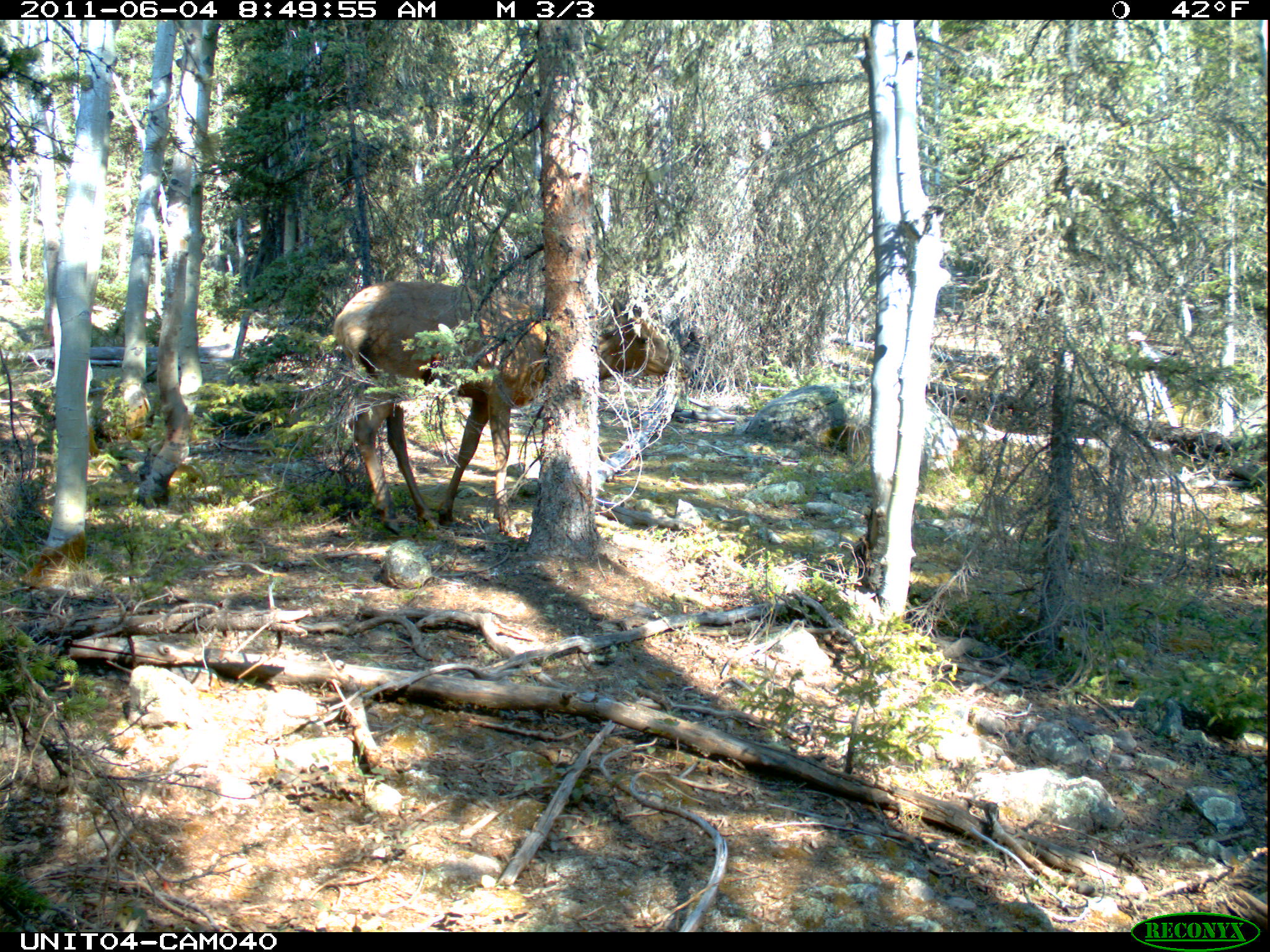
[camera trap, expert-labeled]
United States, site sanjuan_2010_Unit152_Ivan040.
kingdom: Animalia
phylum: Chordata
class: Mammalia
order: Artiodactyla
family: Cervidae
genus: Cervus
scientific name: Cervus elaphus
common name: red deer